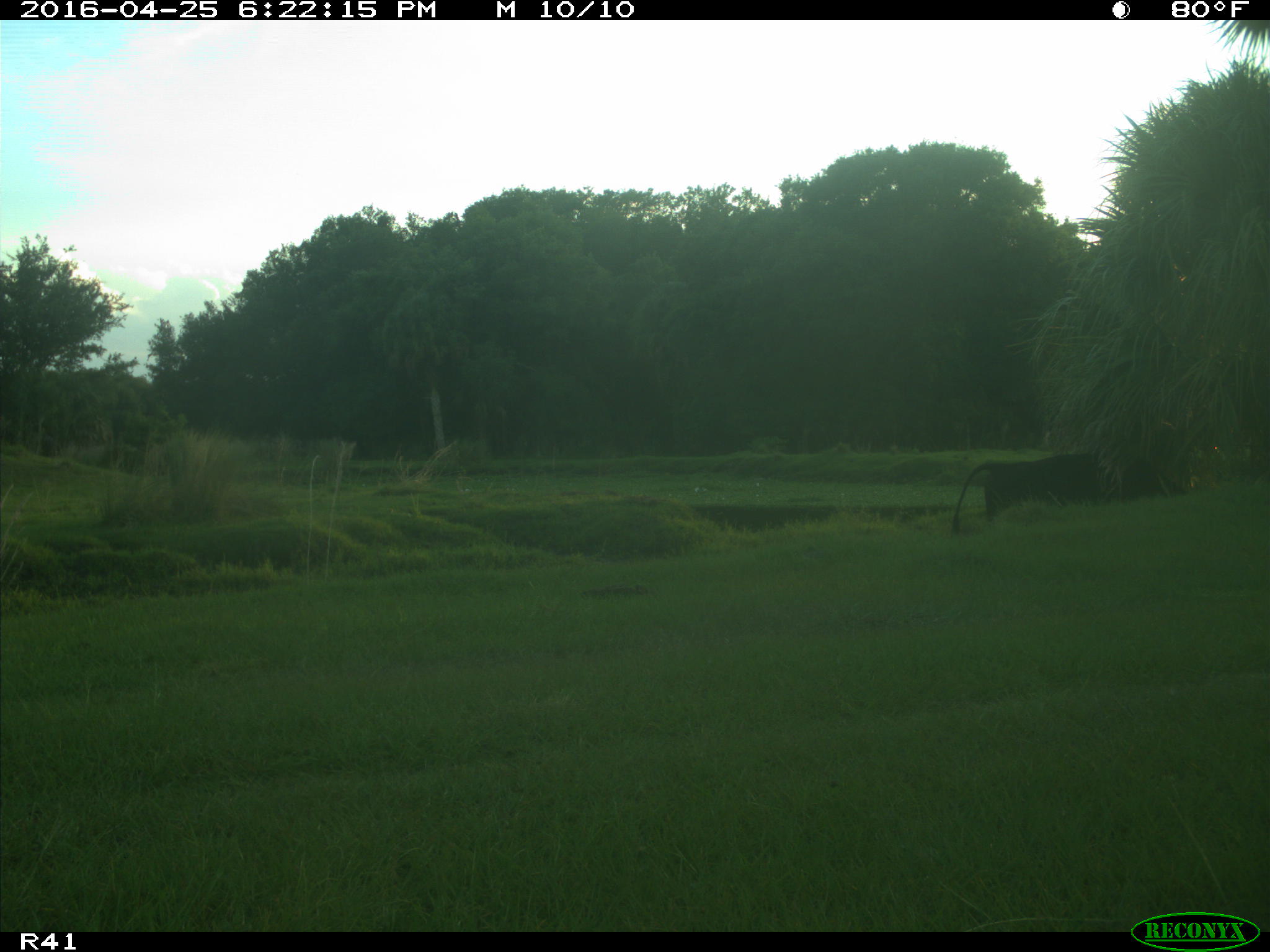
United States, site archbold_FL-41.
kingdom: Animalia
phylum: Chordata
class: Mammalia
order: Artiodactyla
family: Bovidae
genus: Bos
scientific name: Bos taurus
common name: domestic cow